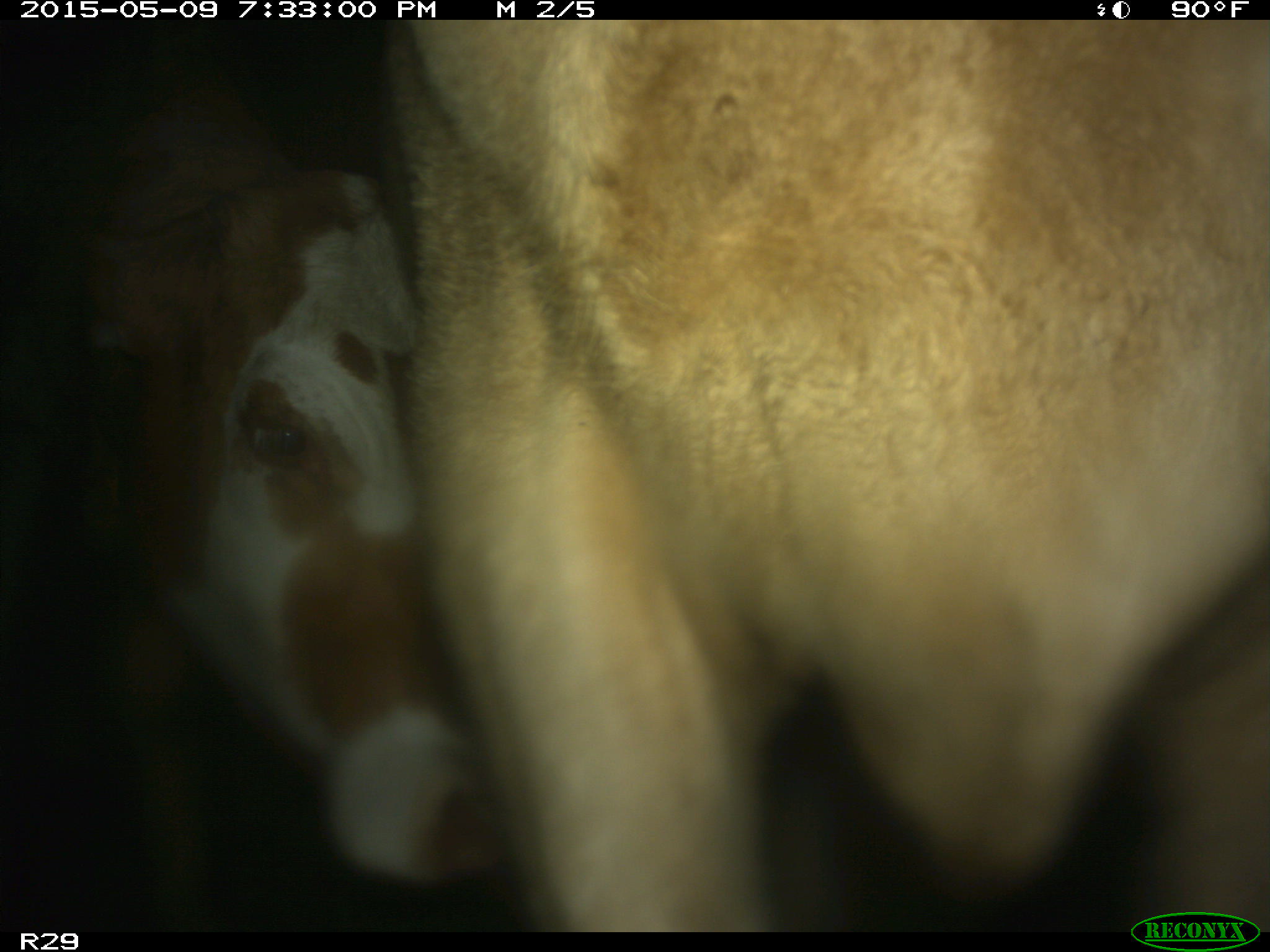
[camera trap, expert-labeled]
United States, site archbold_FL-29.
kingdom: Animalia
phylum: Chordata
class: Mammalia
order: Artiodactyla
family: Bovidae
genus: Bos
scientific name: Bos taurus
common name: domestic cow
Bos taurus (domestic cow).